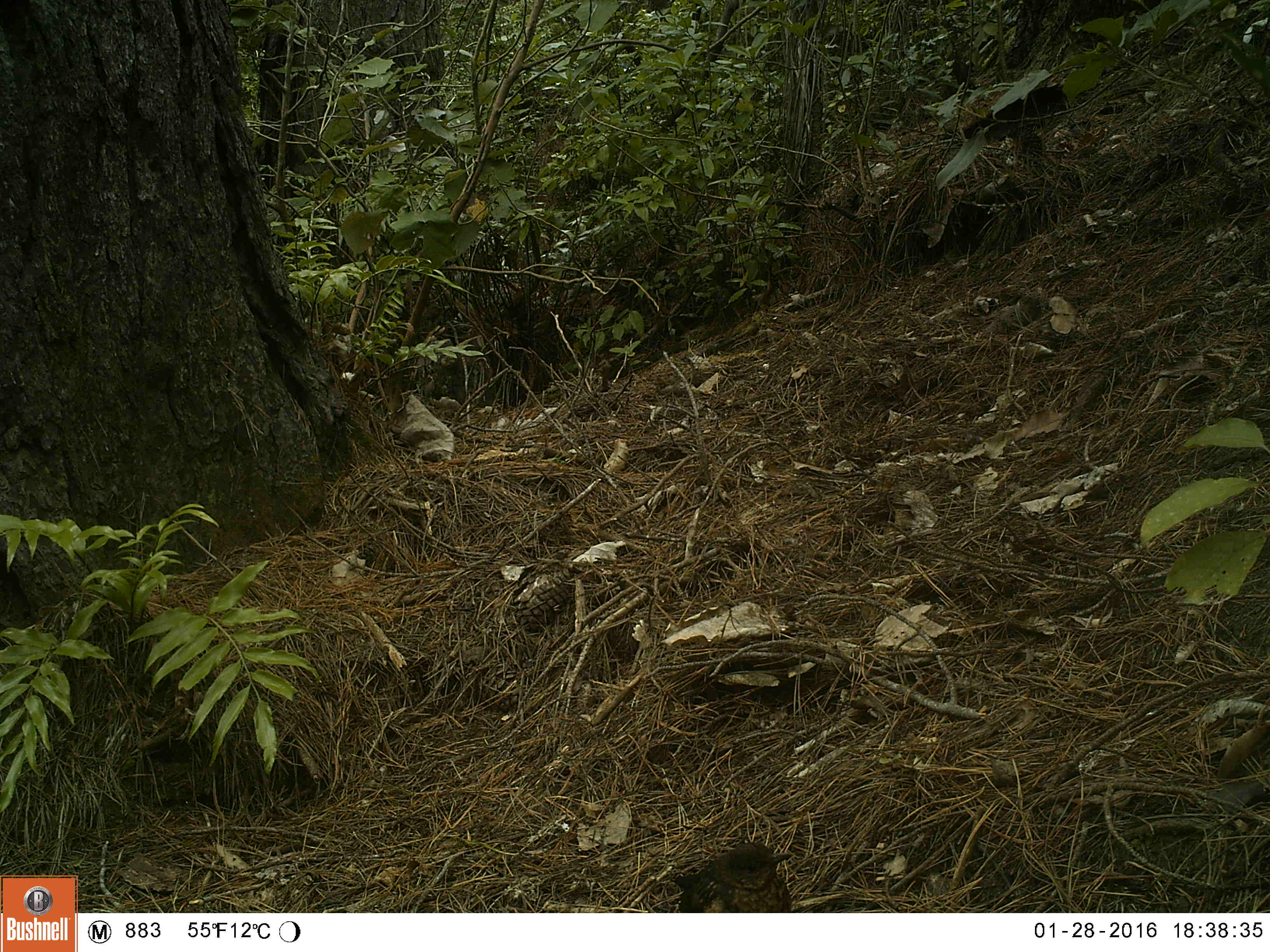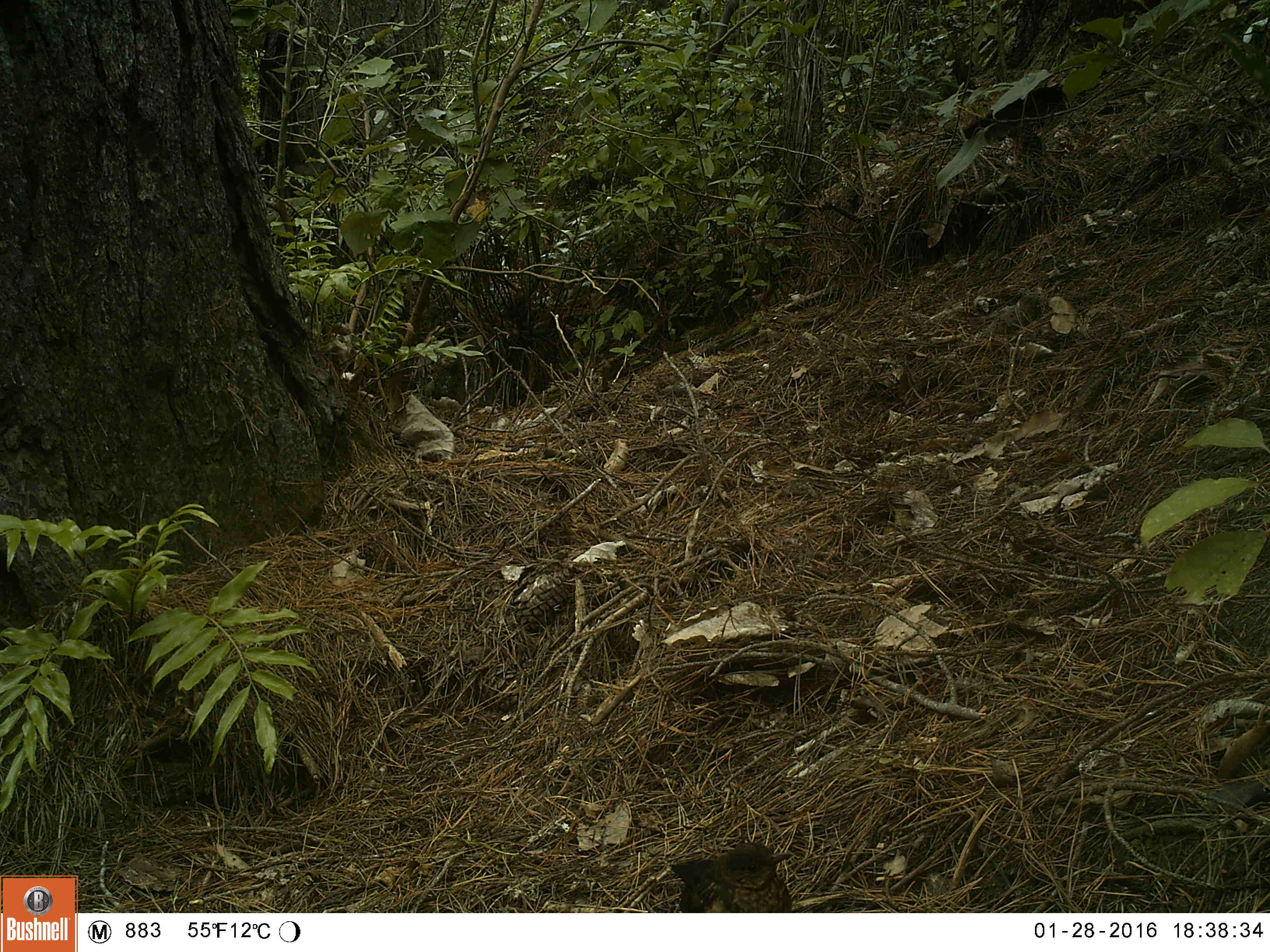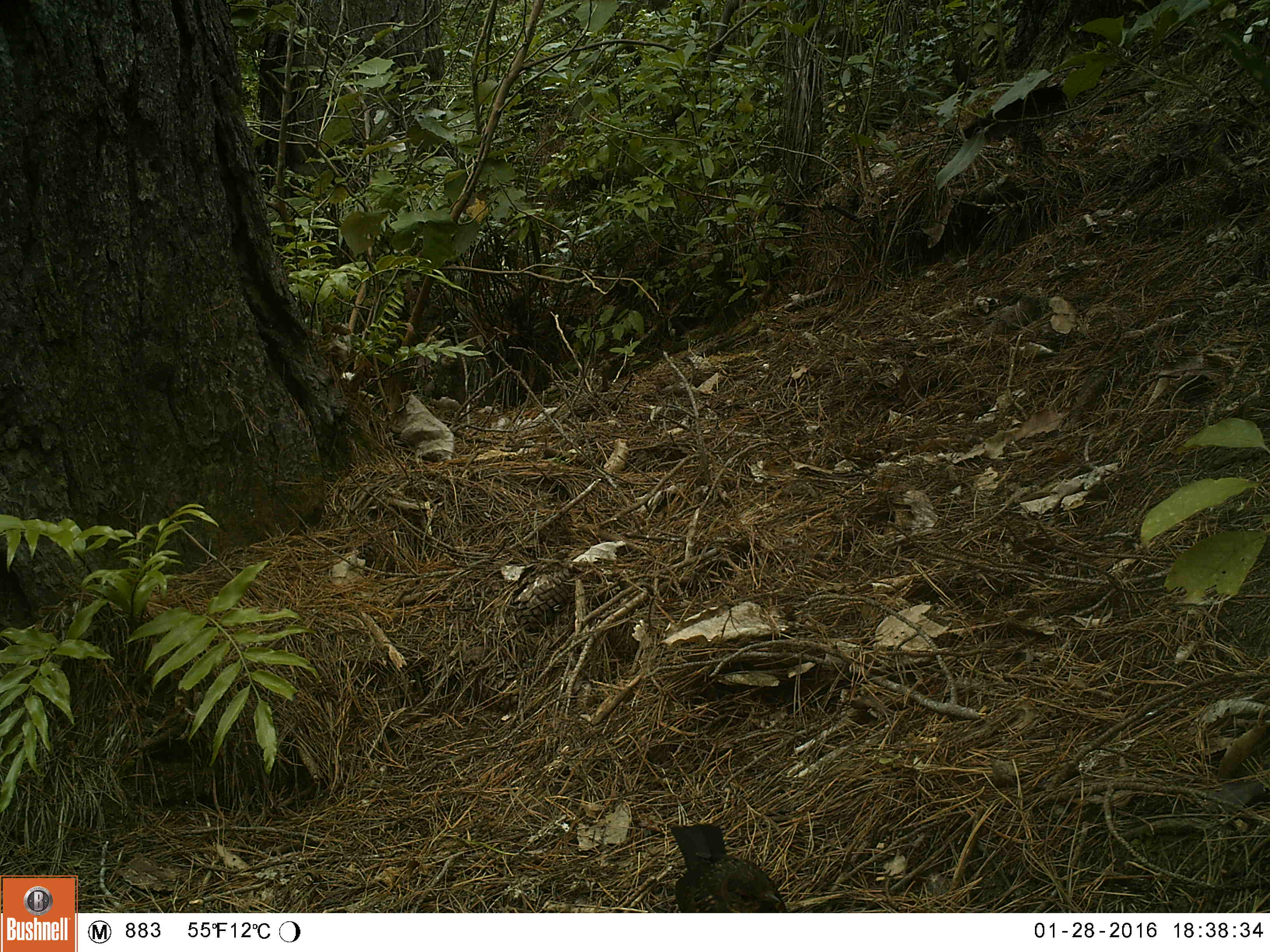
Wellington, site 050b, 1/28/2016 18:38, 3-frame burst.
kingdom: Animalia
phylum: Chordata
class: Aves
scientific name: Aves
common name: bird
Bird (Aves).